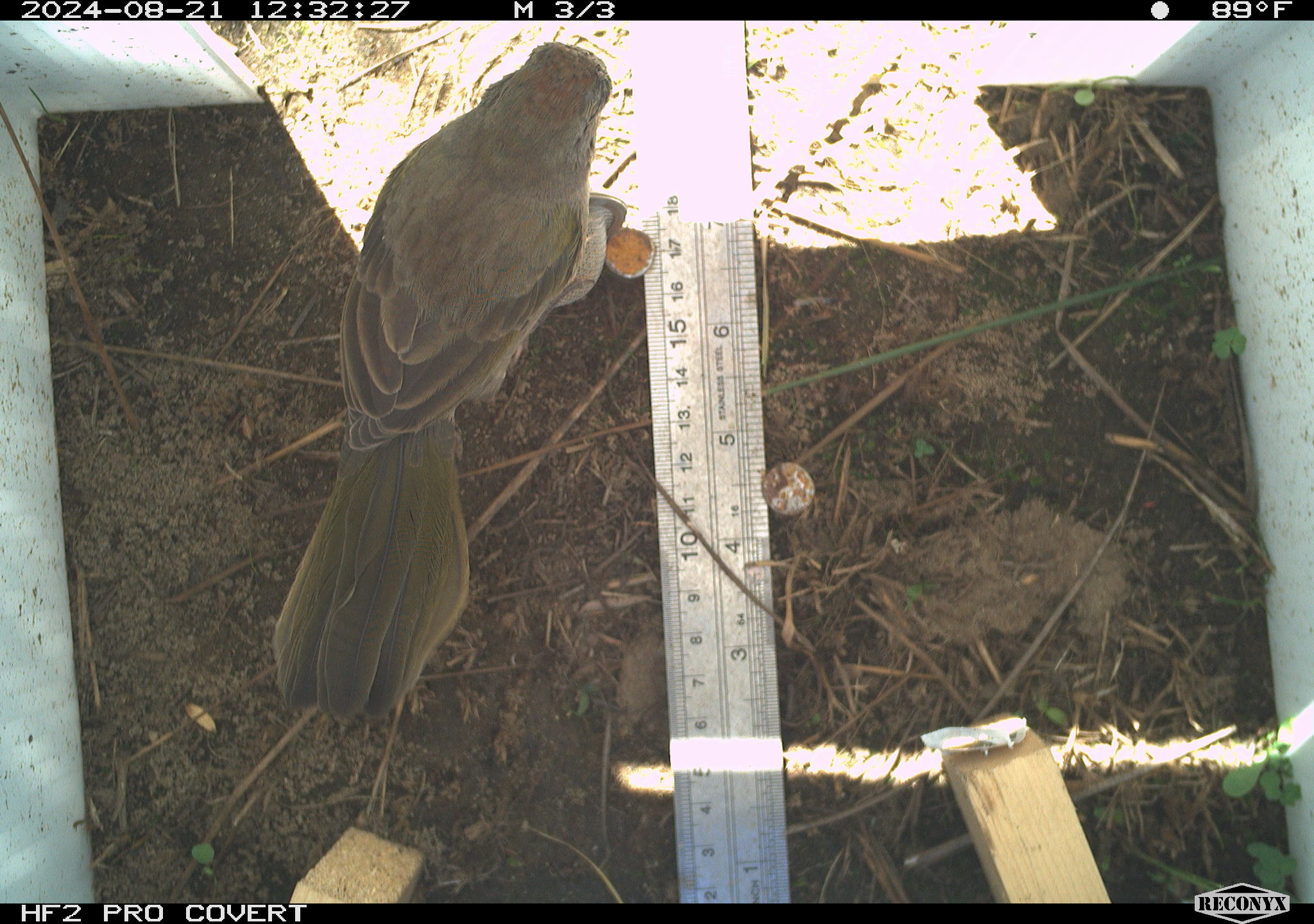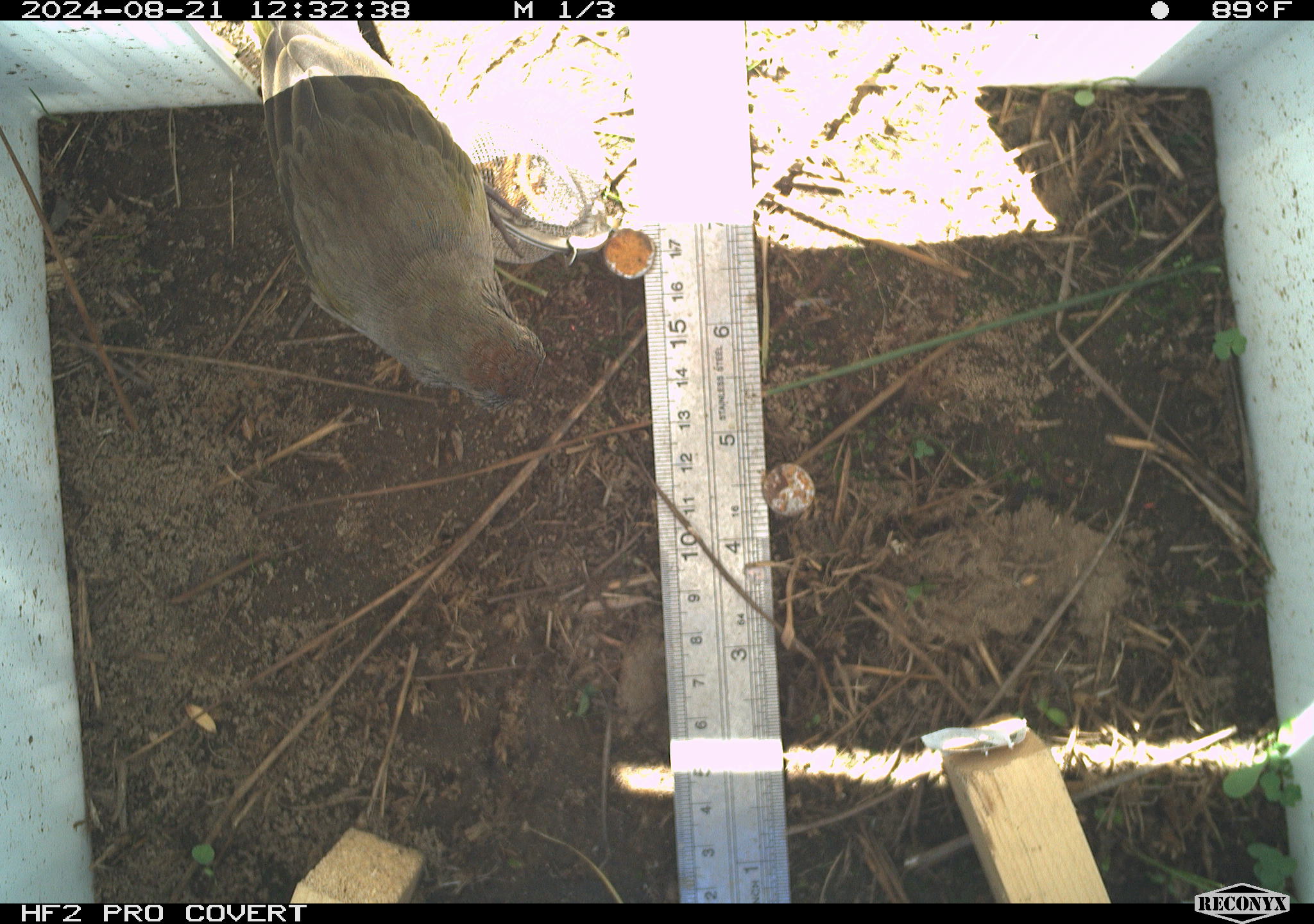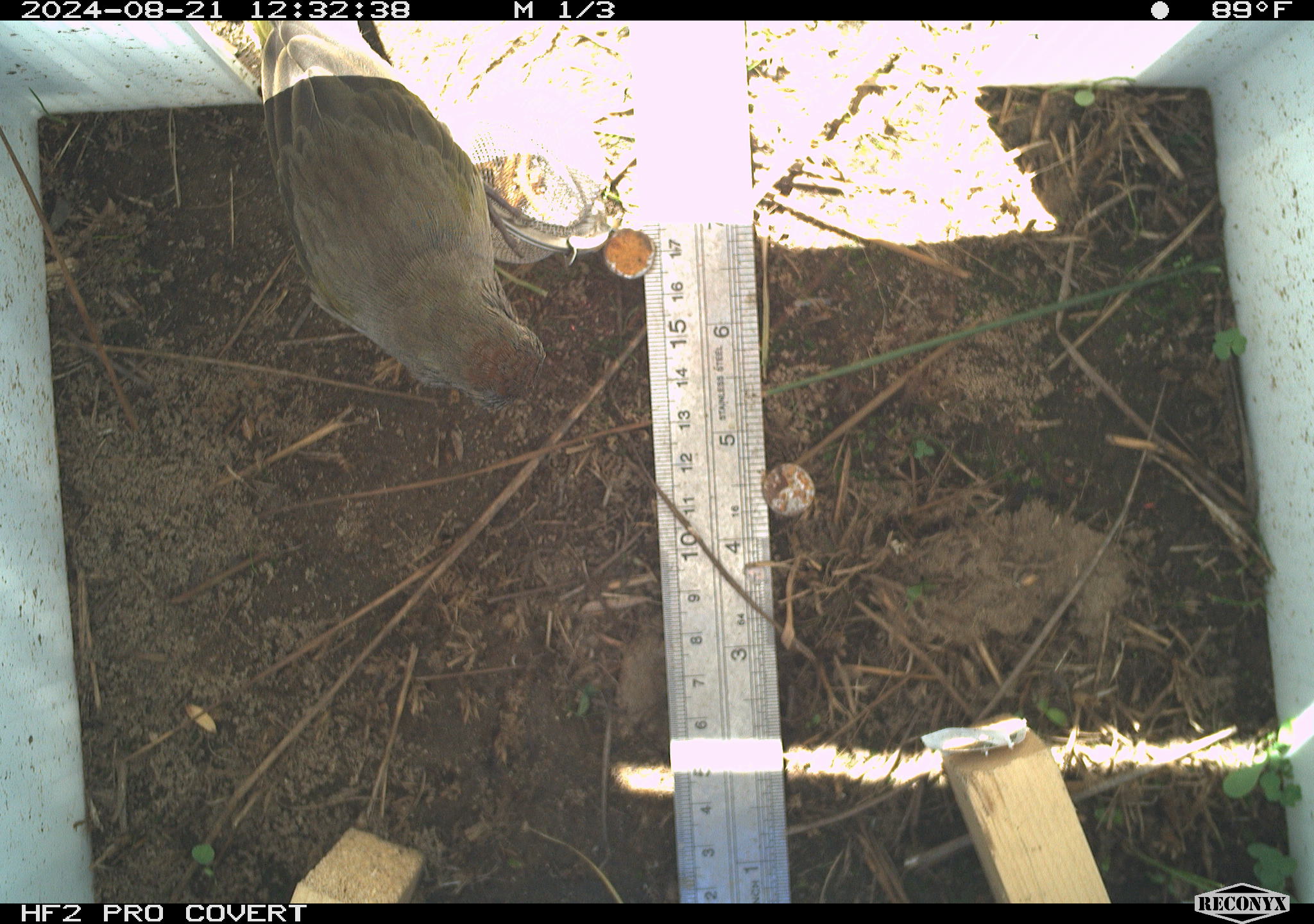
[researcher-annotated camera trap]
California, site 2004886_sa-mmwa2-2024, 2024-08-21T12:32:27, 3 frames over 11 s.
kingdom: Animalia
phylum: Chordata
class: Aves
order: Passeriformes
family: Passerellidae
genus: Pipilo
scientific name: Pipilo chlorurus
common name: green-tailed towhee